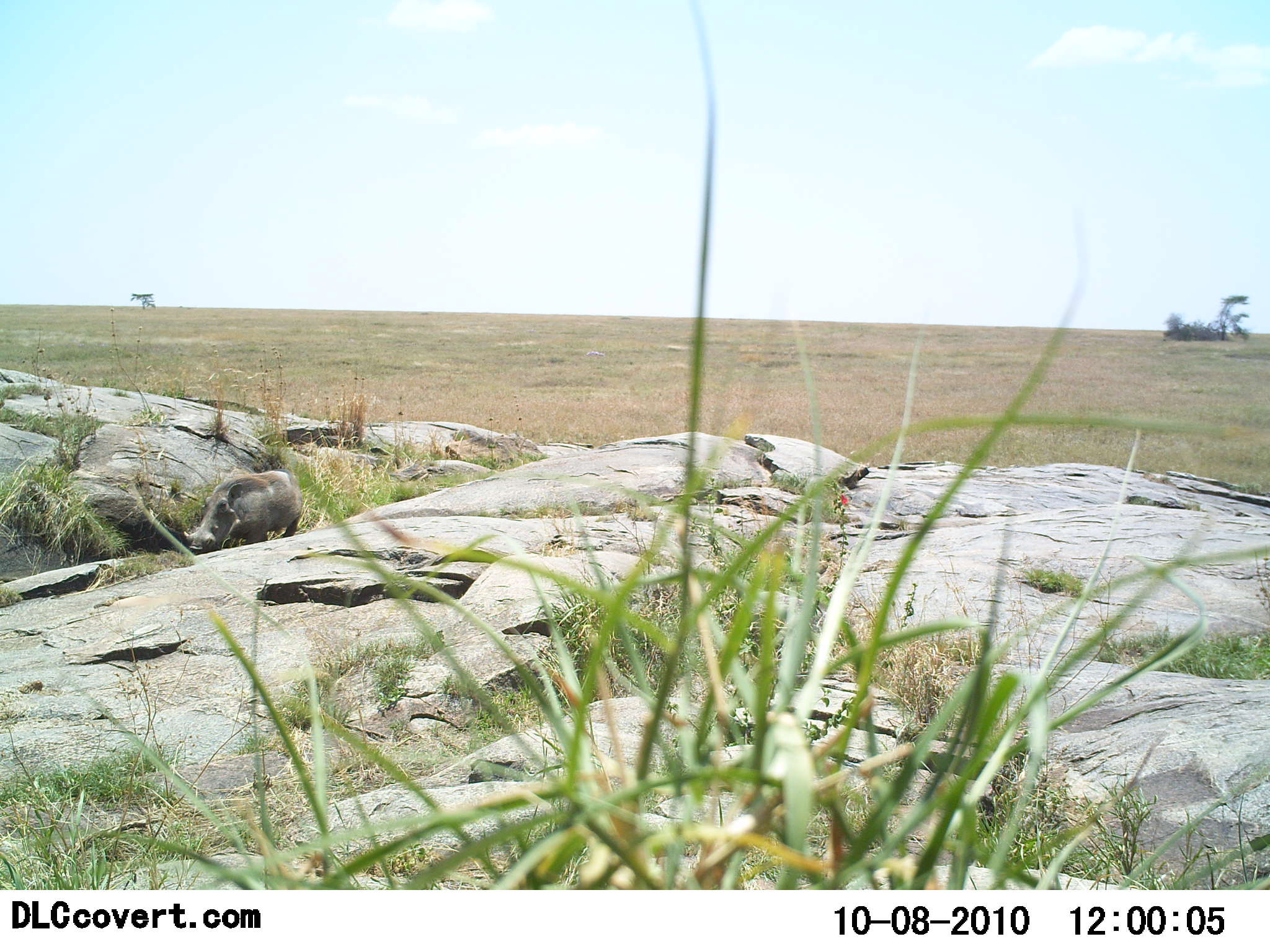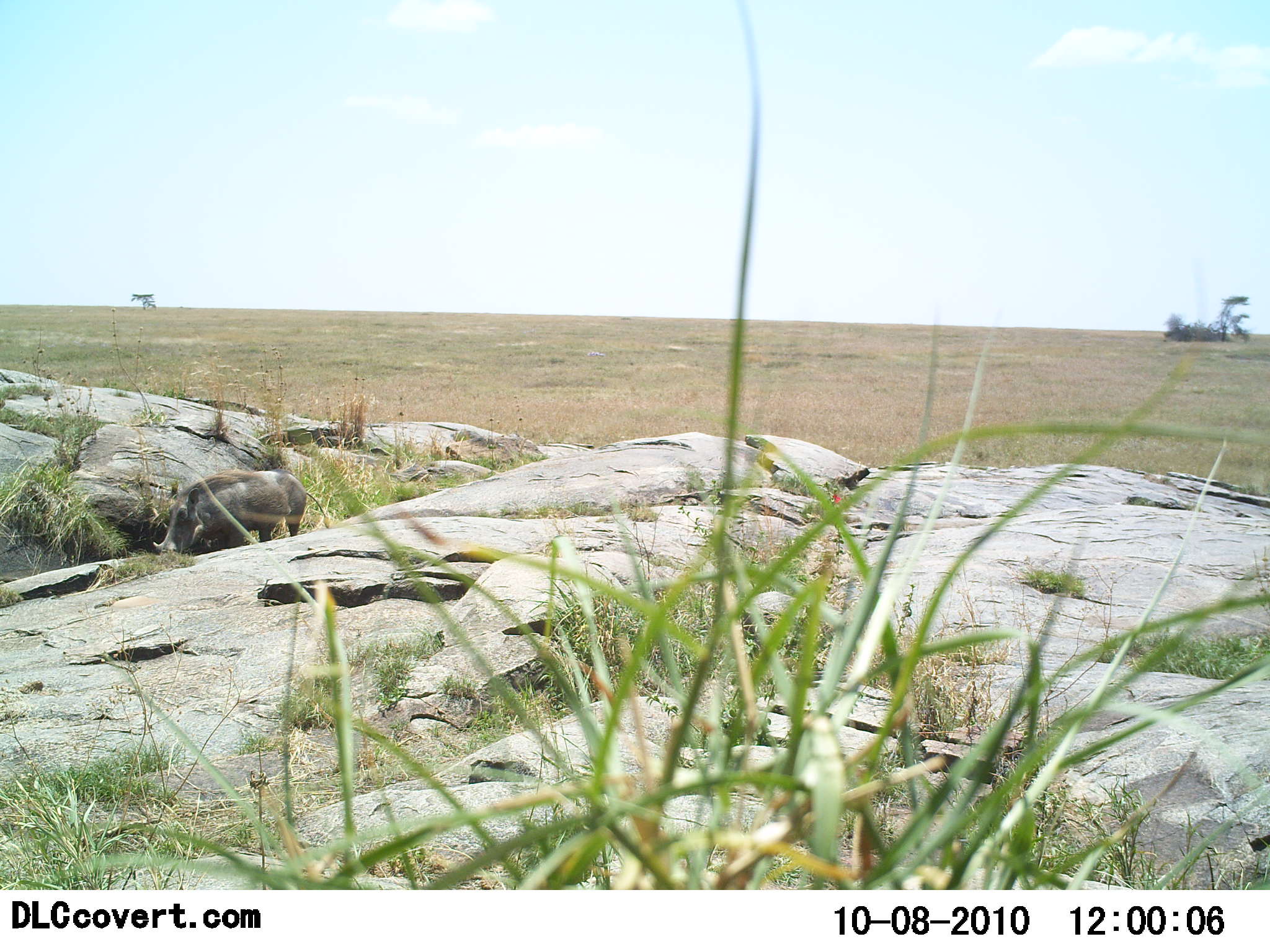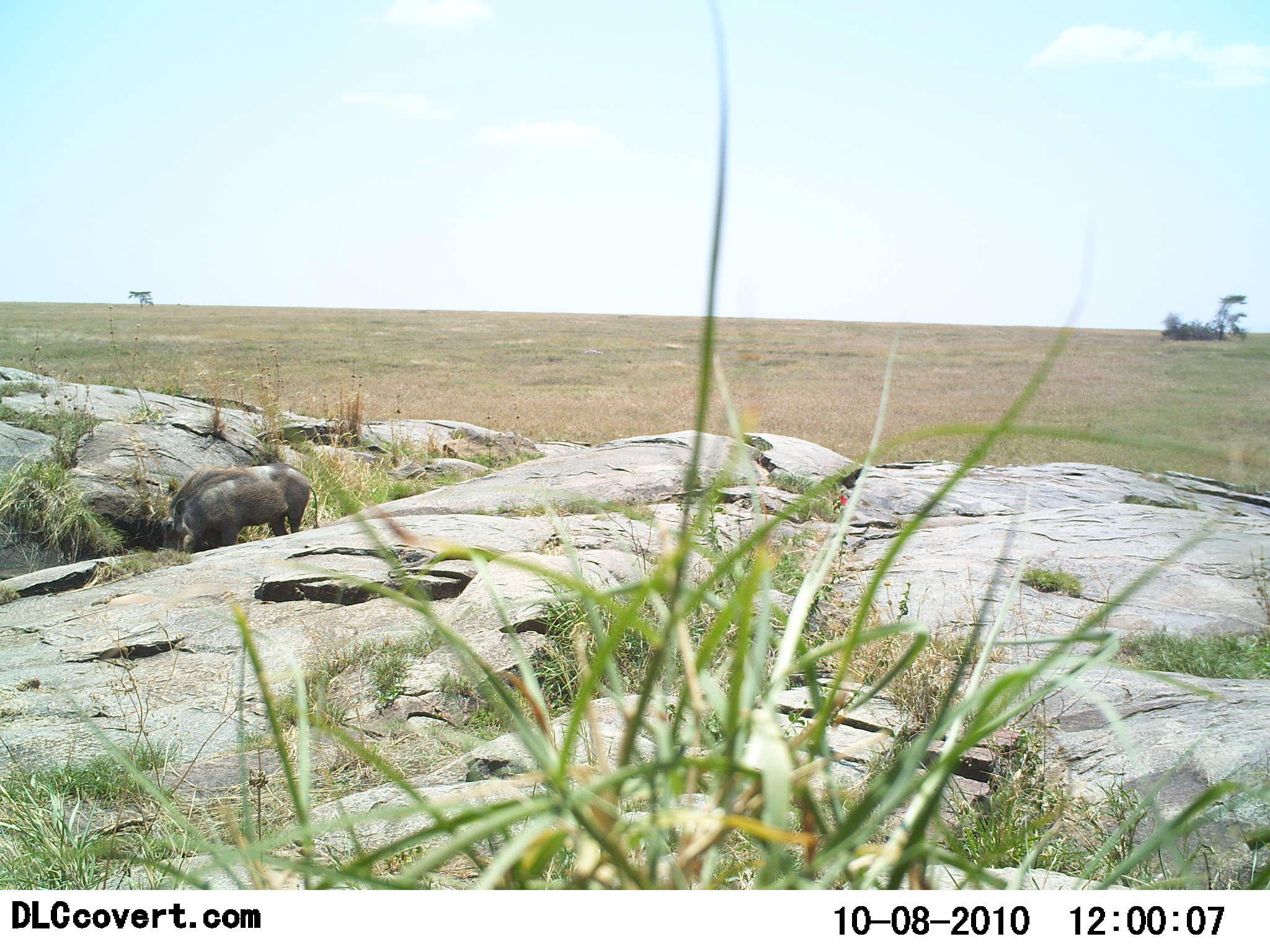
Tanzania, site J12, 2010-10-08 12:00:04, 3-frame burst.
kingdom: Animalia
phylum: Chordata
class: Mammalia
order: Artiodactyla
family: Suidae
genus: Phacochoerus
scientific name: Phacochoerus africanus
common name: warthog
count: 1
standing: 32%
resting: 0%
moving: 45%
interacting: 0%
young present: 0%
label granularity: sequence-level